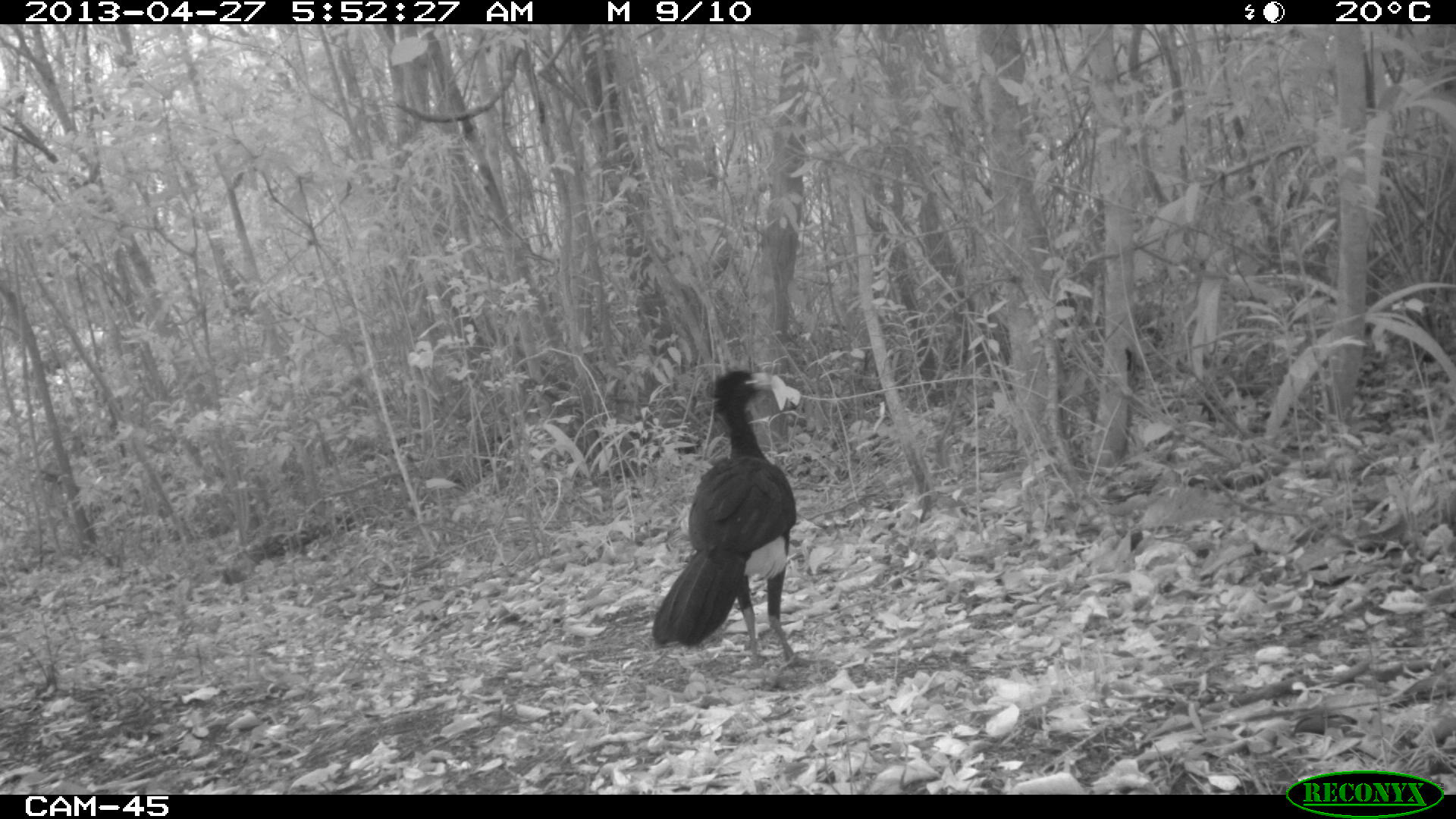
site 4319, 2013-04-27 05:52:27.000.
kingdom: Animalia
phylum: Chordata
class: Aves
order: Galliformes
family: Cracidae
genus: Crax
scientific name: Crax rubra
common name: great curassow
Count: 1.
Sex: male.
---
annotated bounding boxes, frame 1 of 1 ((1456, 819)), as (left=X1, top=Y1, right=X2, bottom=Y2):
crax rubra: (left=650, top=368, right=817, bottom=672)